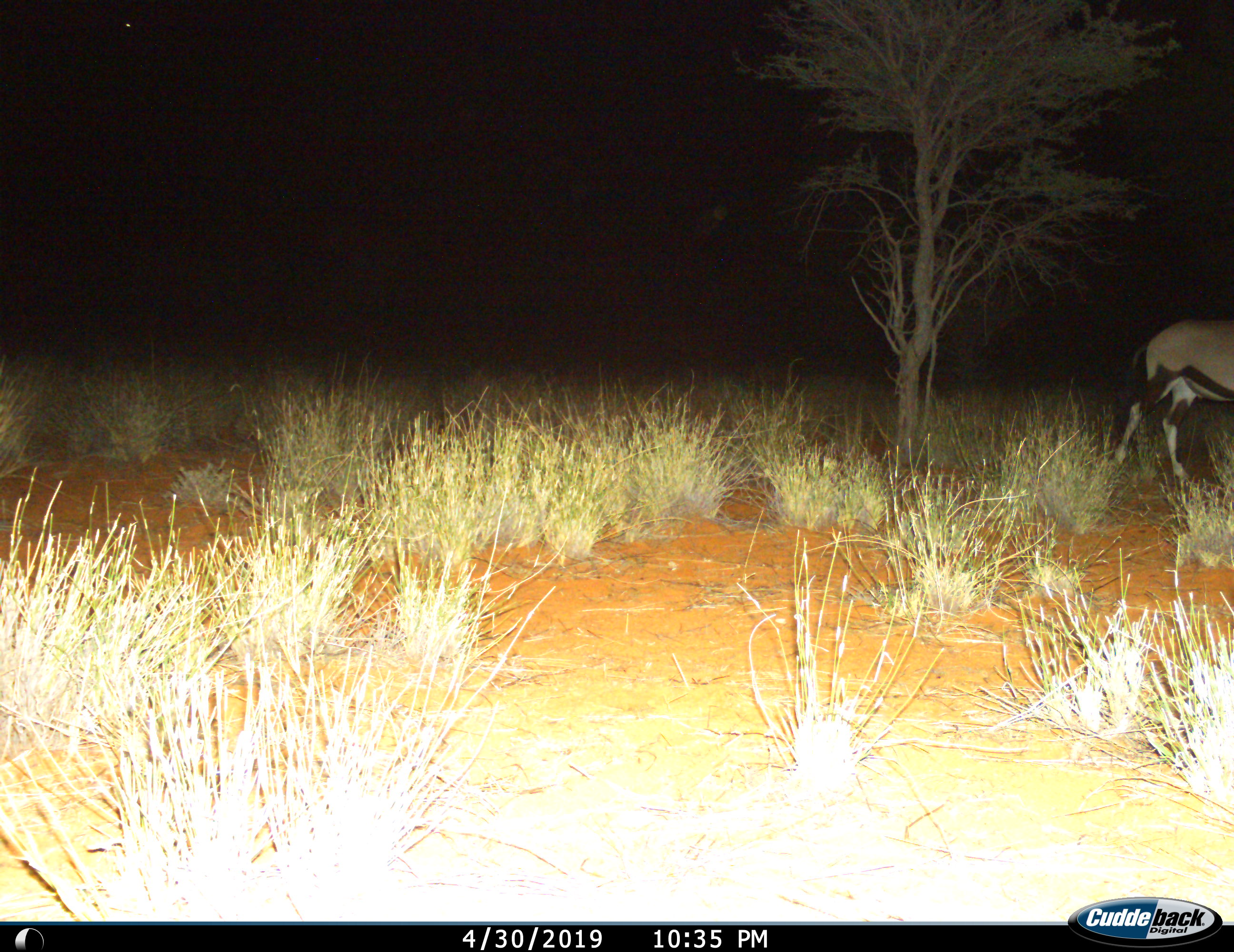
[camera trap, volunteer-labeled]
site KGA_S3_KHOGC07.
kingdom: Animalia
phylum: Chordata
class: Mammalia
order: Artiodactyla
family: Bovidae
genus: Oryx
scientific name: Oryx gazella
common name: gemsbok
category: oryx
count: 1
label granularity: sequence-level